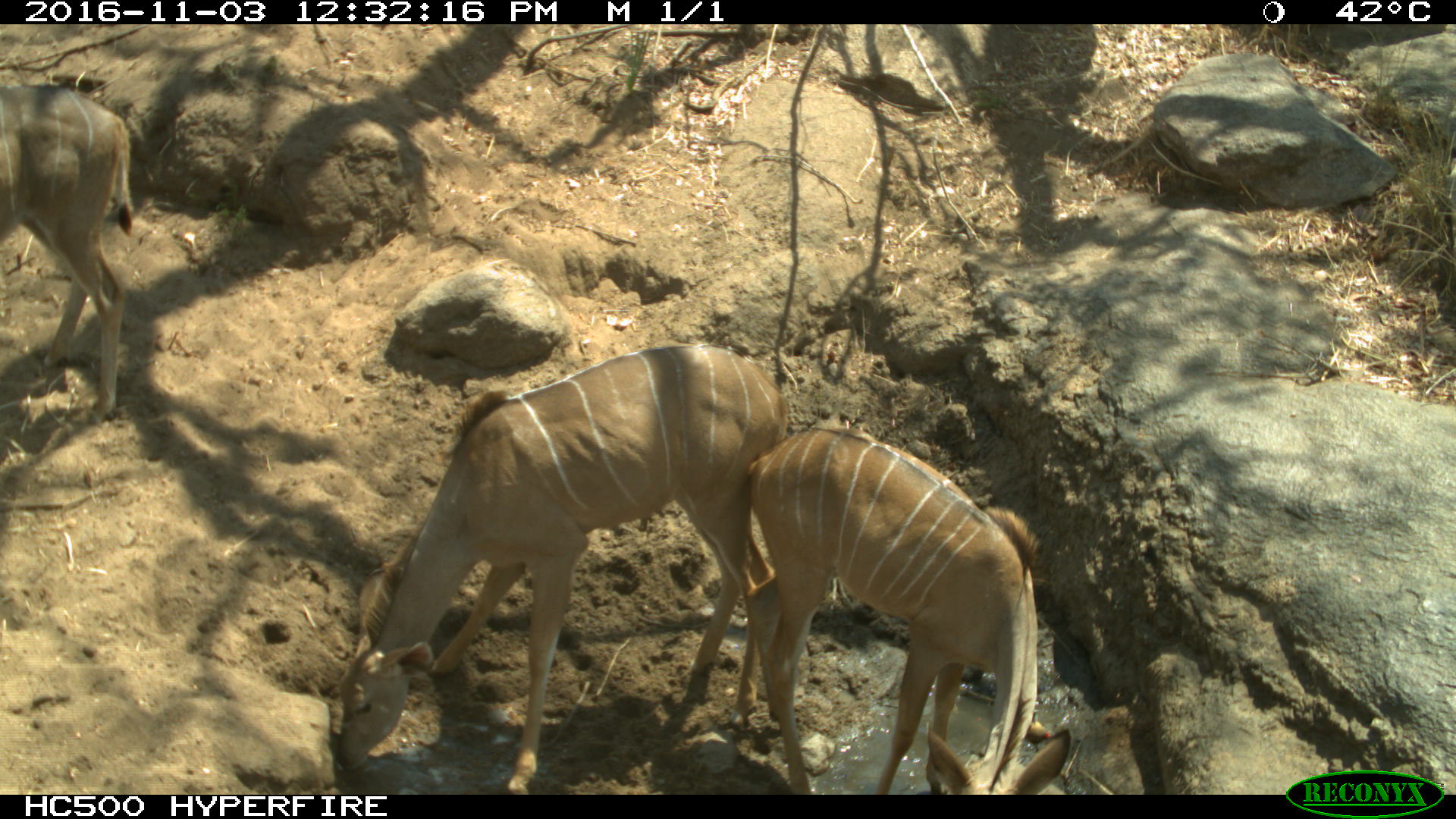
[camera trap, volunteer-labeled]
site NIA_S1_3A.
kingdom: Animalia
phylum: Chordata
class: Mammalia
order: Artiodactyla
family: Bovidae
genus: Tragelaphus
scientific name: Tragelaphus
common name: kudu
Kudu (Tragelaphus), count 3. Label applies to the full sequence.